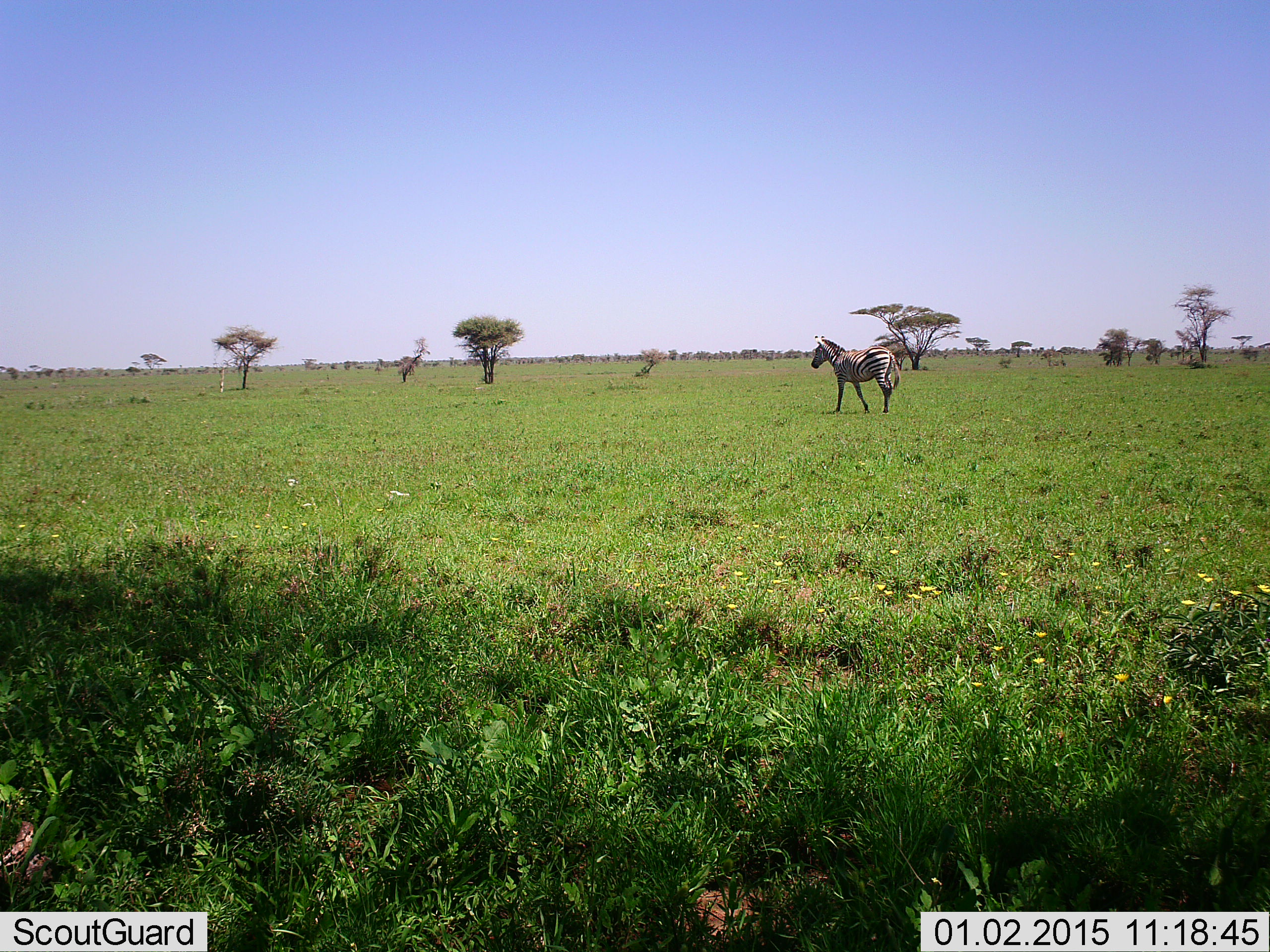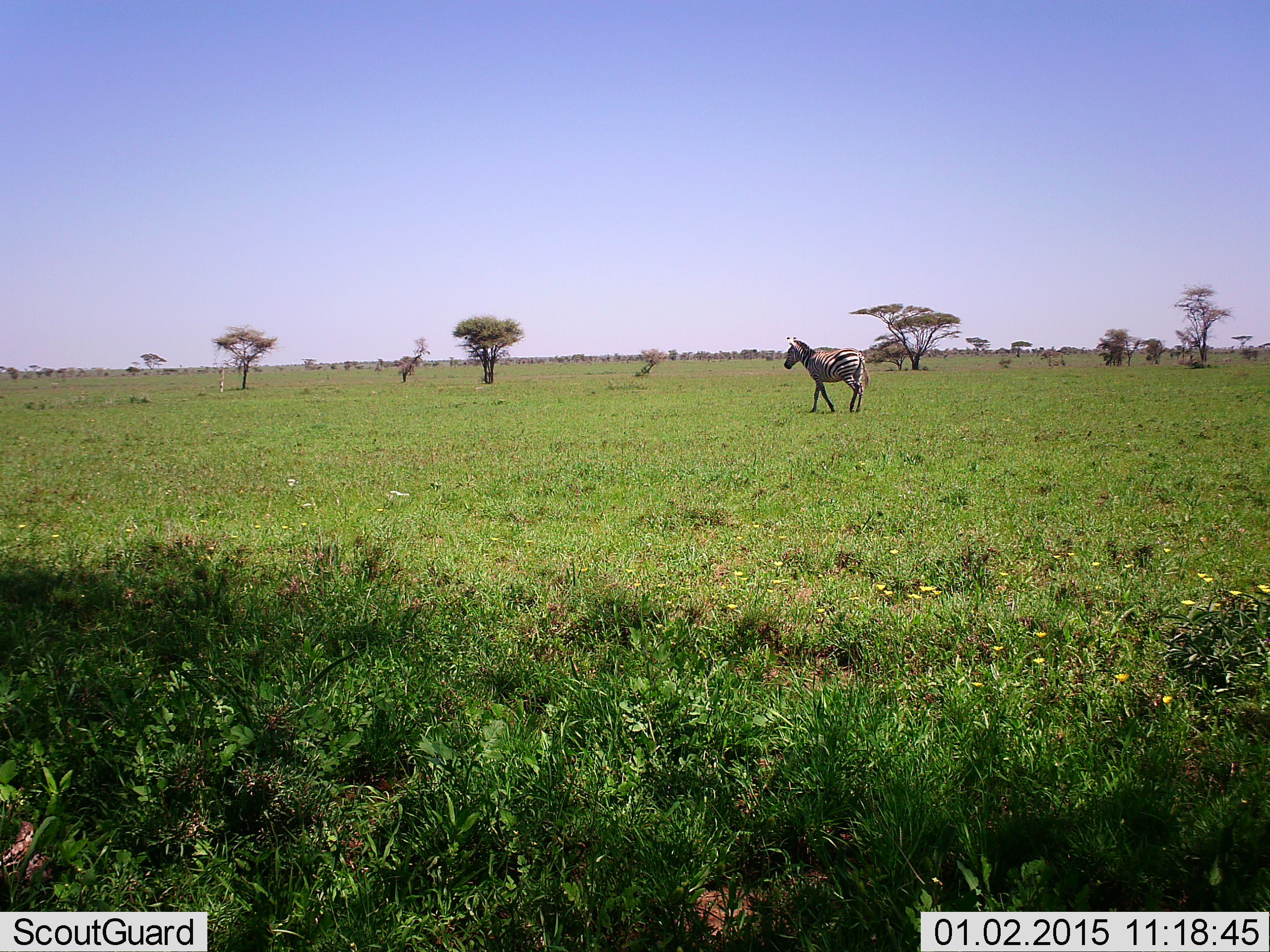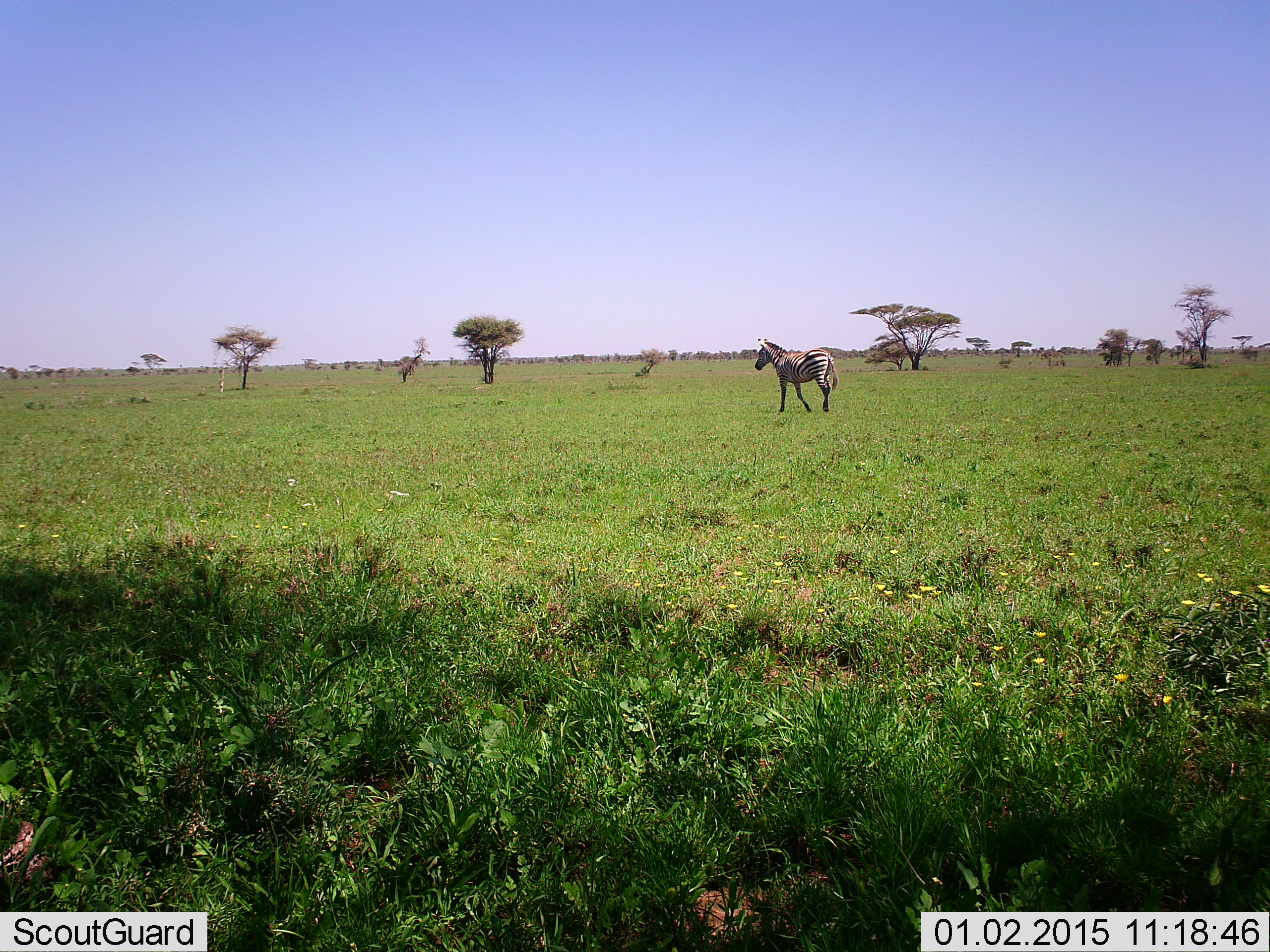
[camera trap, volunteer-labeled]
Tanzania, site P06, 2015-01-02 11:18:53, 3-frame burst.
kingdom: Animalia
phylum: Chordata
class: Mammalia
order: Perissodactyla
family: Equidae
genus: Equus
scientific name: Equus quagga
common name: plains zebra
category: zebra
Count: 1.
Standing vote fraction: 10%.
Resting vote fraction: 0%.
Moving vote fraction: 100%.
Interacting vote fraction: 0%.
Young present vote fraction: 0%.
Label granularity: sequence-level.